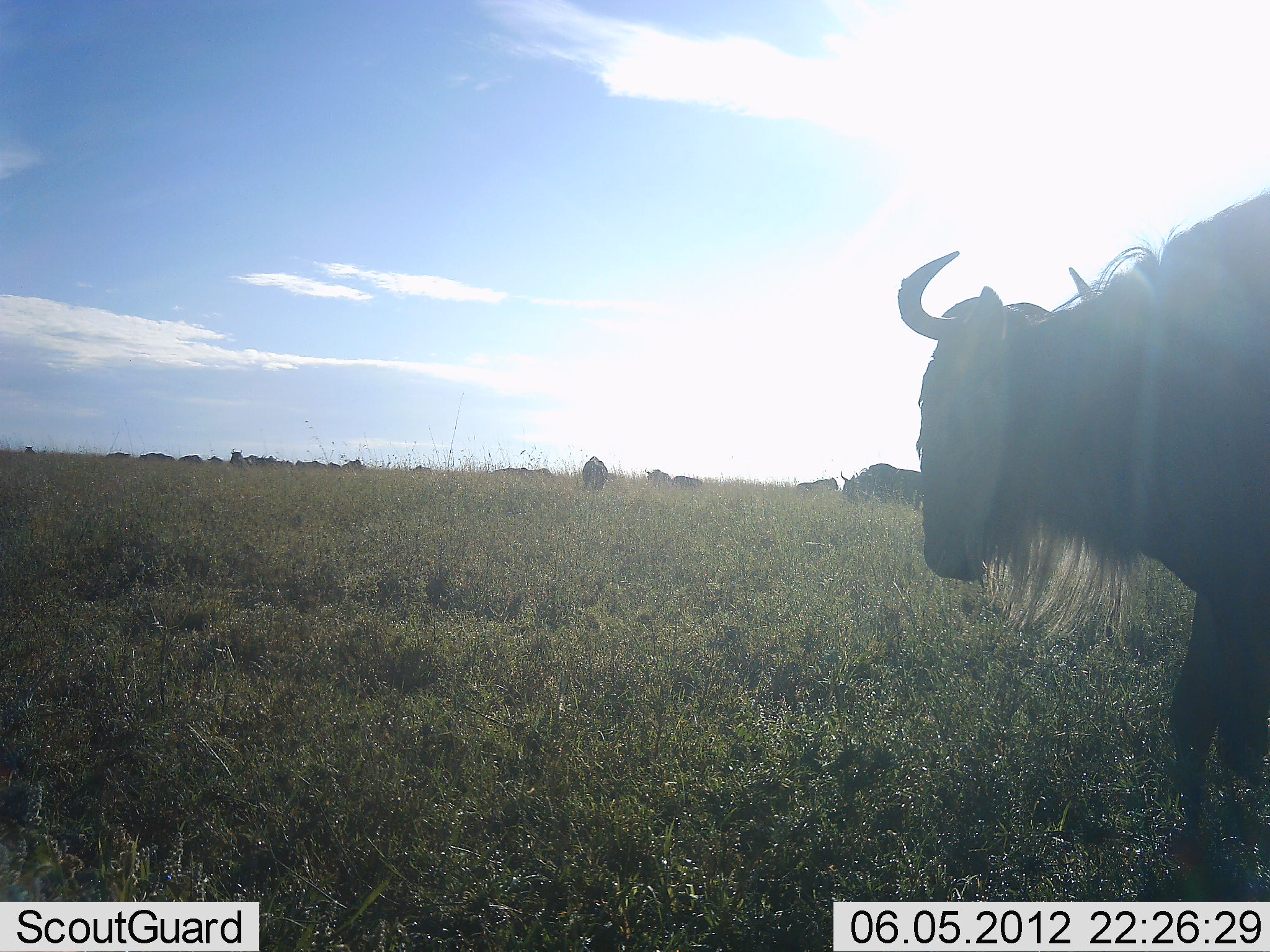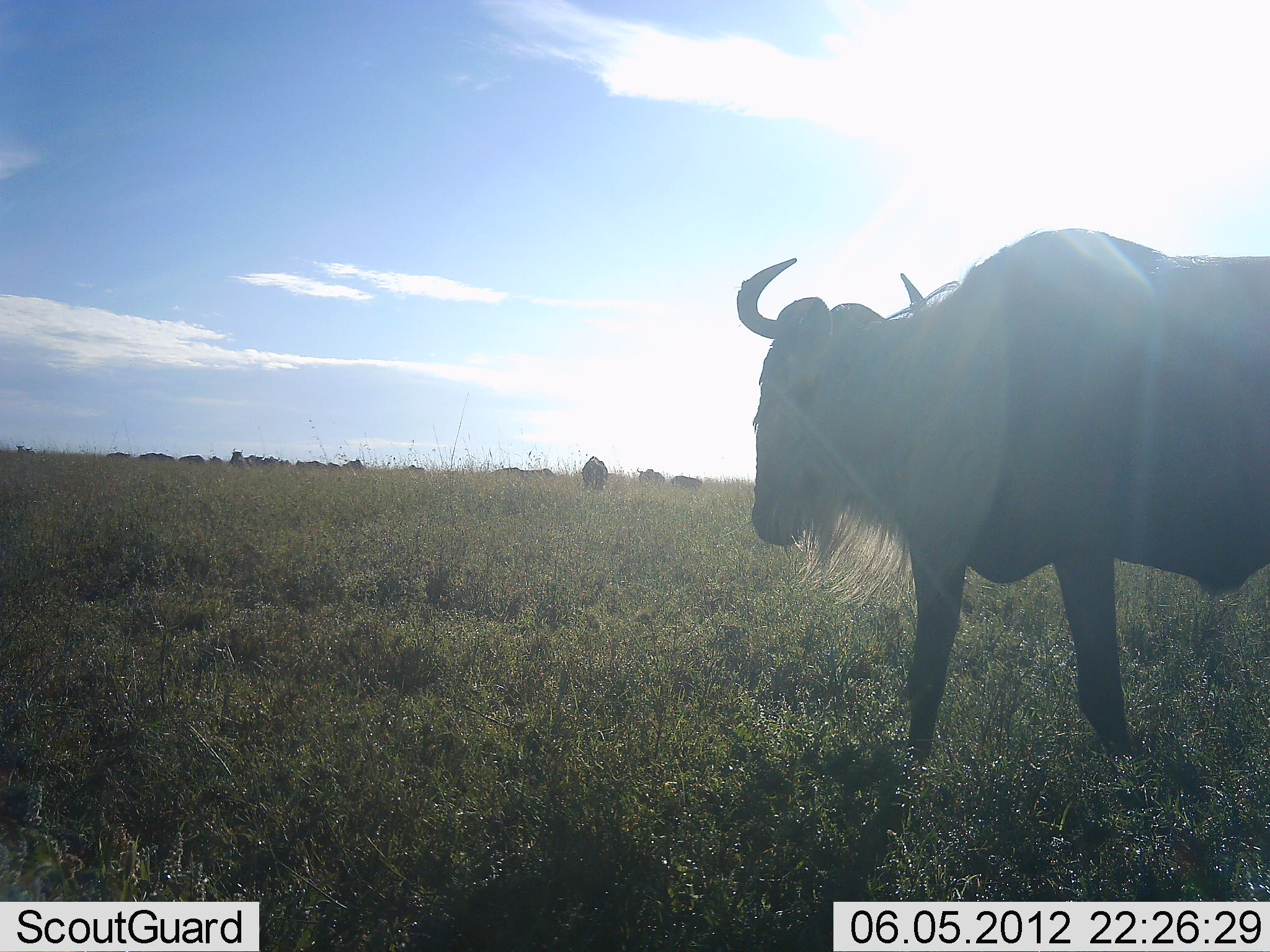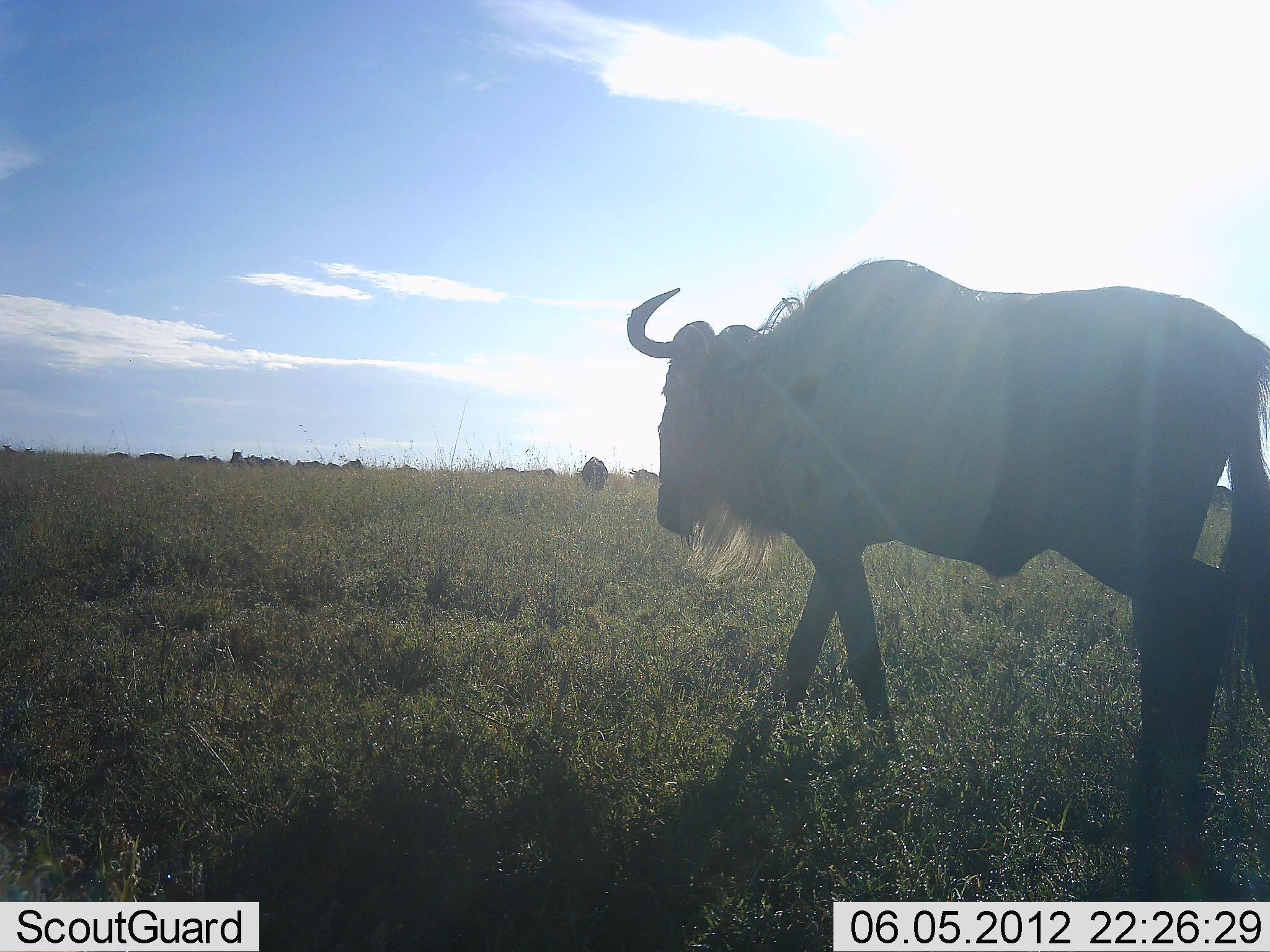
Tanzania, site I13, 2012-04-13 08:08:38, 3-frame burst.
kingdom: Animalia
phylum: Chordata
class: Mammalia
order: Artiodactyla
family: Bovidae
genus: Connochaetes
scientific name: Connochaetes taurinus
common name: blue wildebeest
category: wildebeest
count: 11-50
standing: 62%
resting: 0%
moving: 94%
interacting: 0%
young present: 0%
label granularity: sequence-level